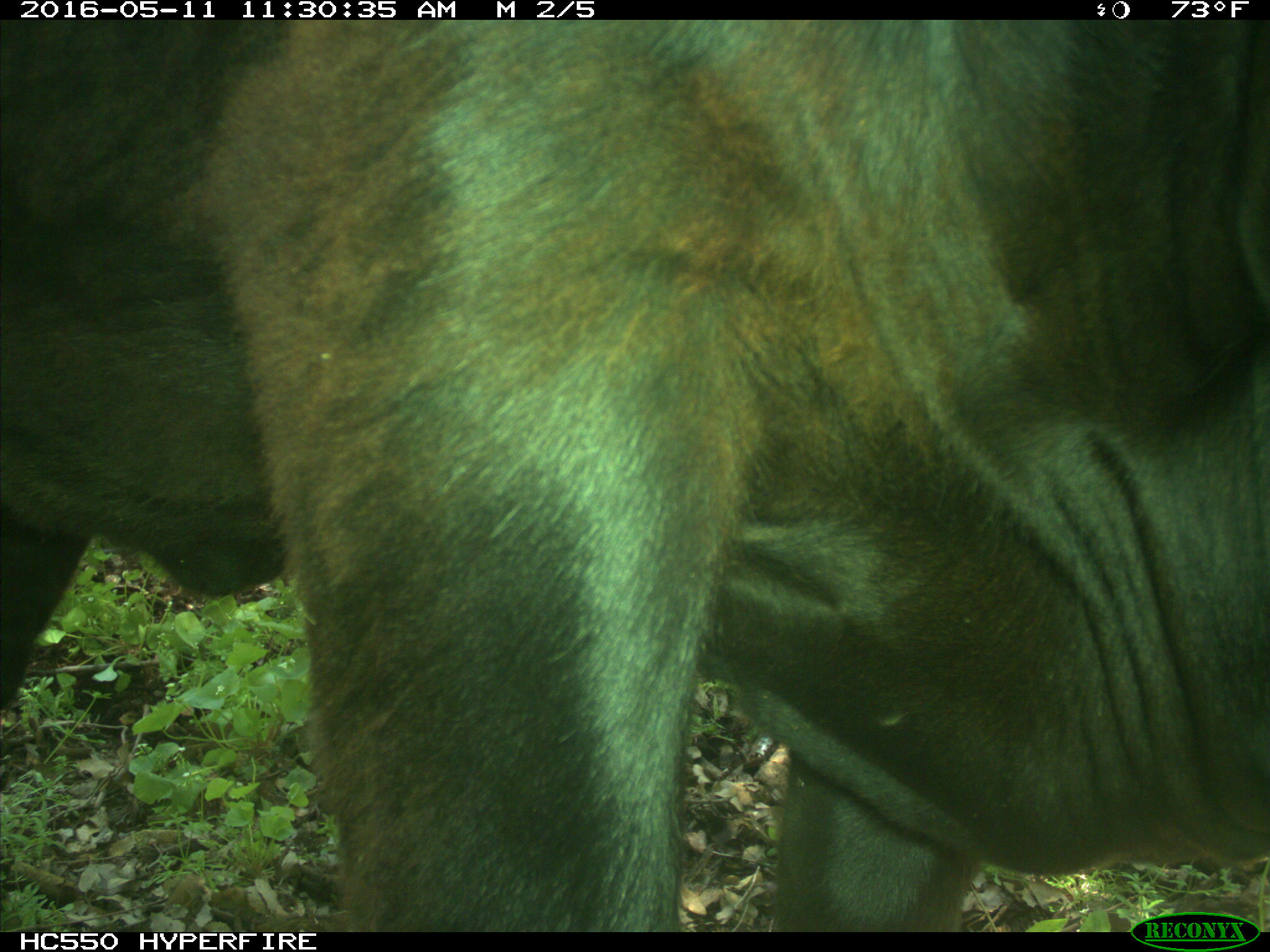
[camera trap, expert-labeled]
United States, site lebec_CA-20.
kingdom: Animalia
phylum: Chordata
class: Mammalia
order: Artiodactyla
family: Bovidae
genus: Bos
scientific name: Bos taurus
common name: domestic cow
Bos taurus (domestic cow).